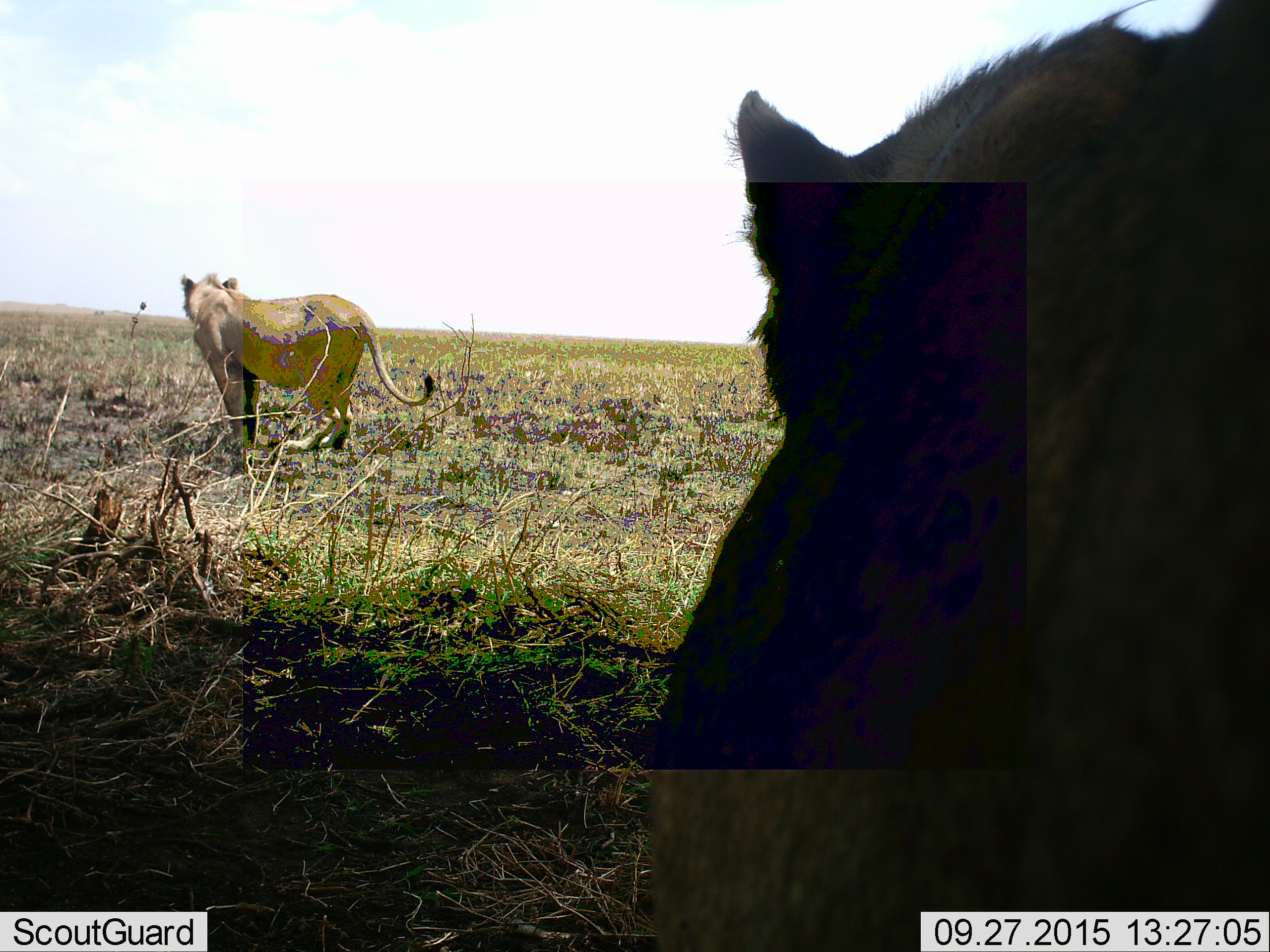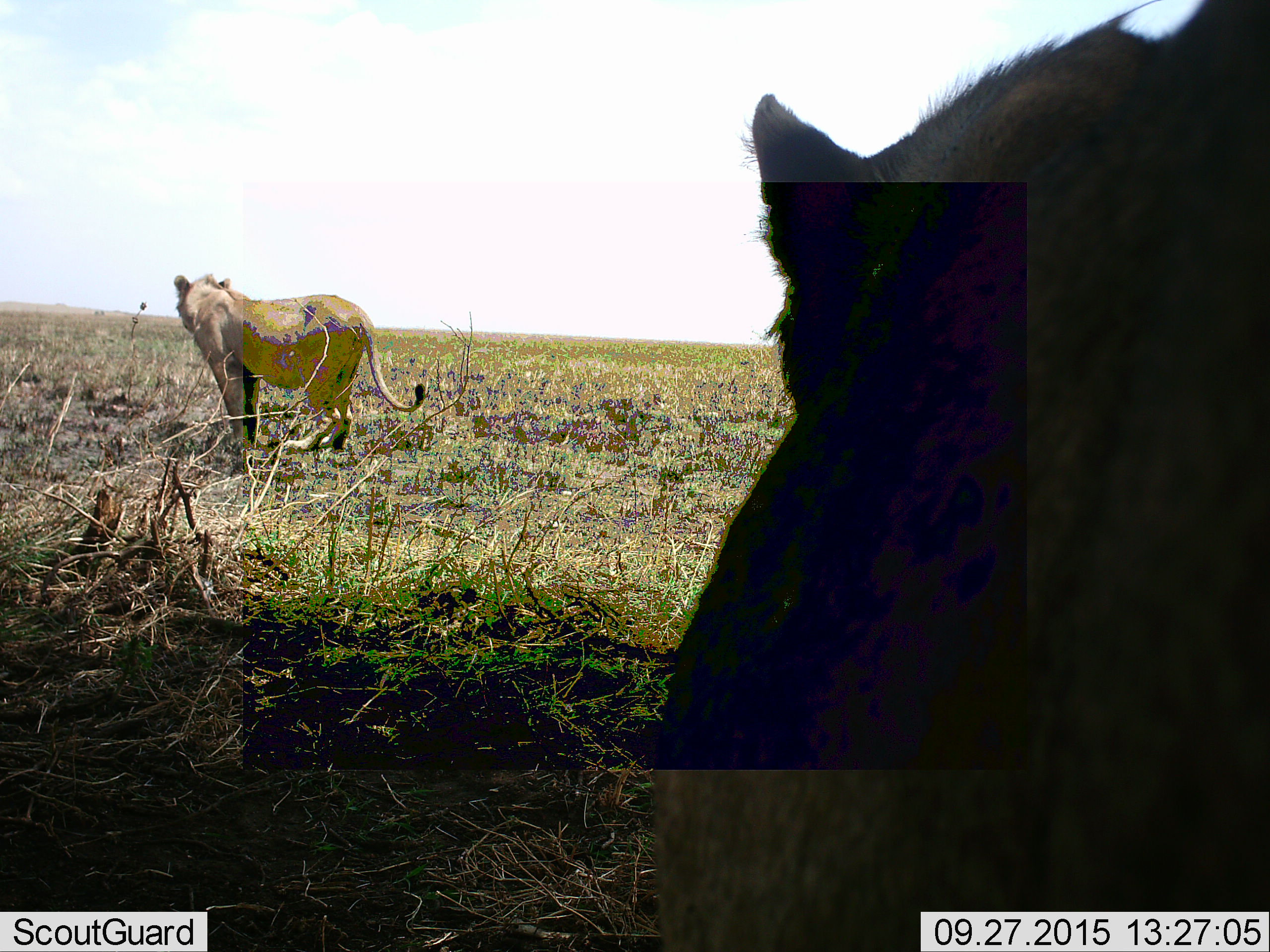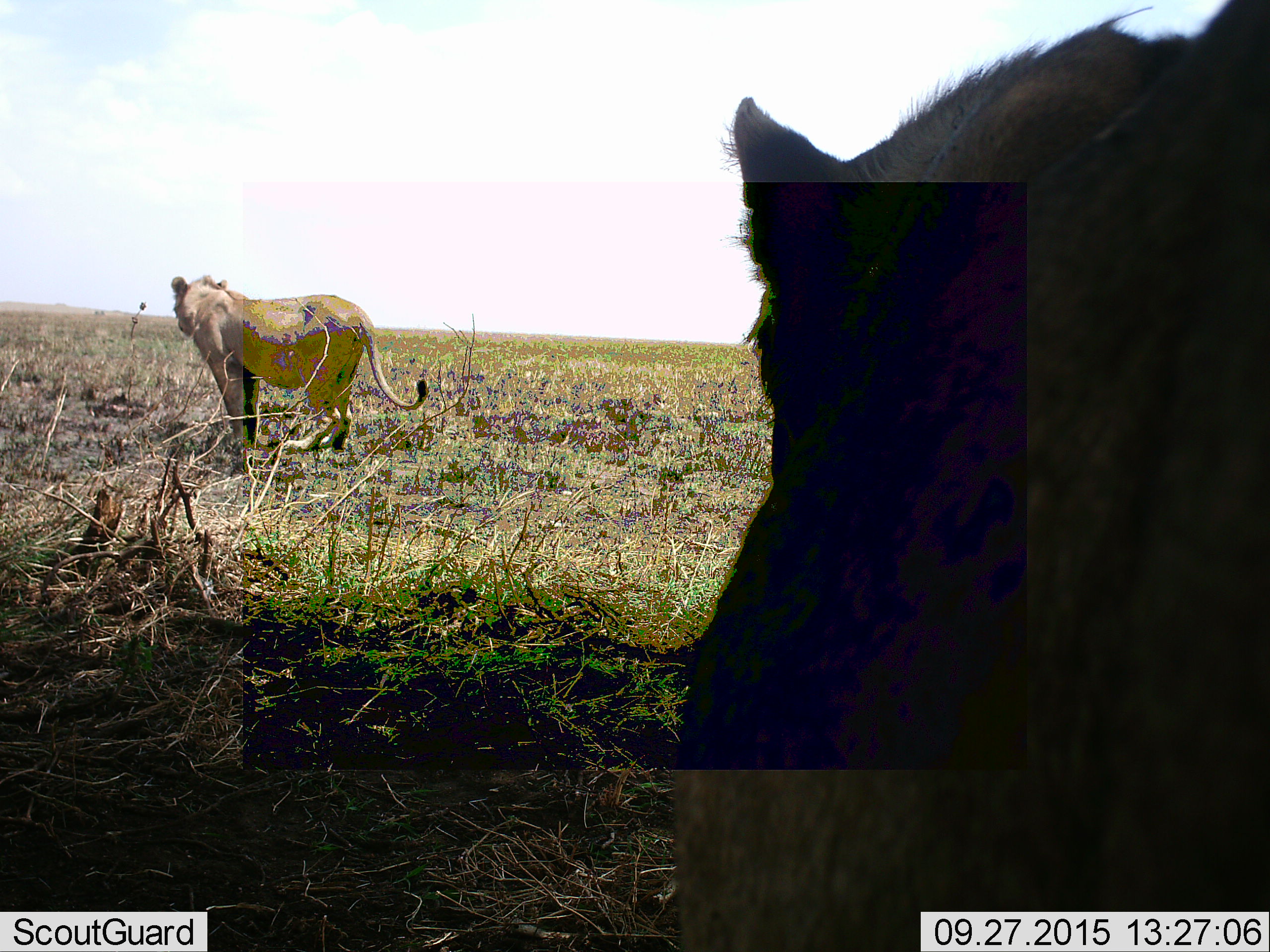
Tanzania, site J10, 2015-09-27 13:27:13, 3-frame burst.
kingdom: Animalia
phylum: Chordata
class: Mammalia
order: Carnivora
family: Felidae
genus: Panthera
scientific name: Panthera leo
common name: lion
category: lionfemale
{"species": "lionfemale (lion) (Panthera leo)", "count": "2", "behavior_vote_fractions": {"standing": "100%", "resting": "38%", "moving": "25%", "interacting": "0%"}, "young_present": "0%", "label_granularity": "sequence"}